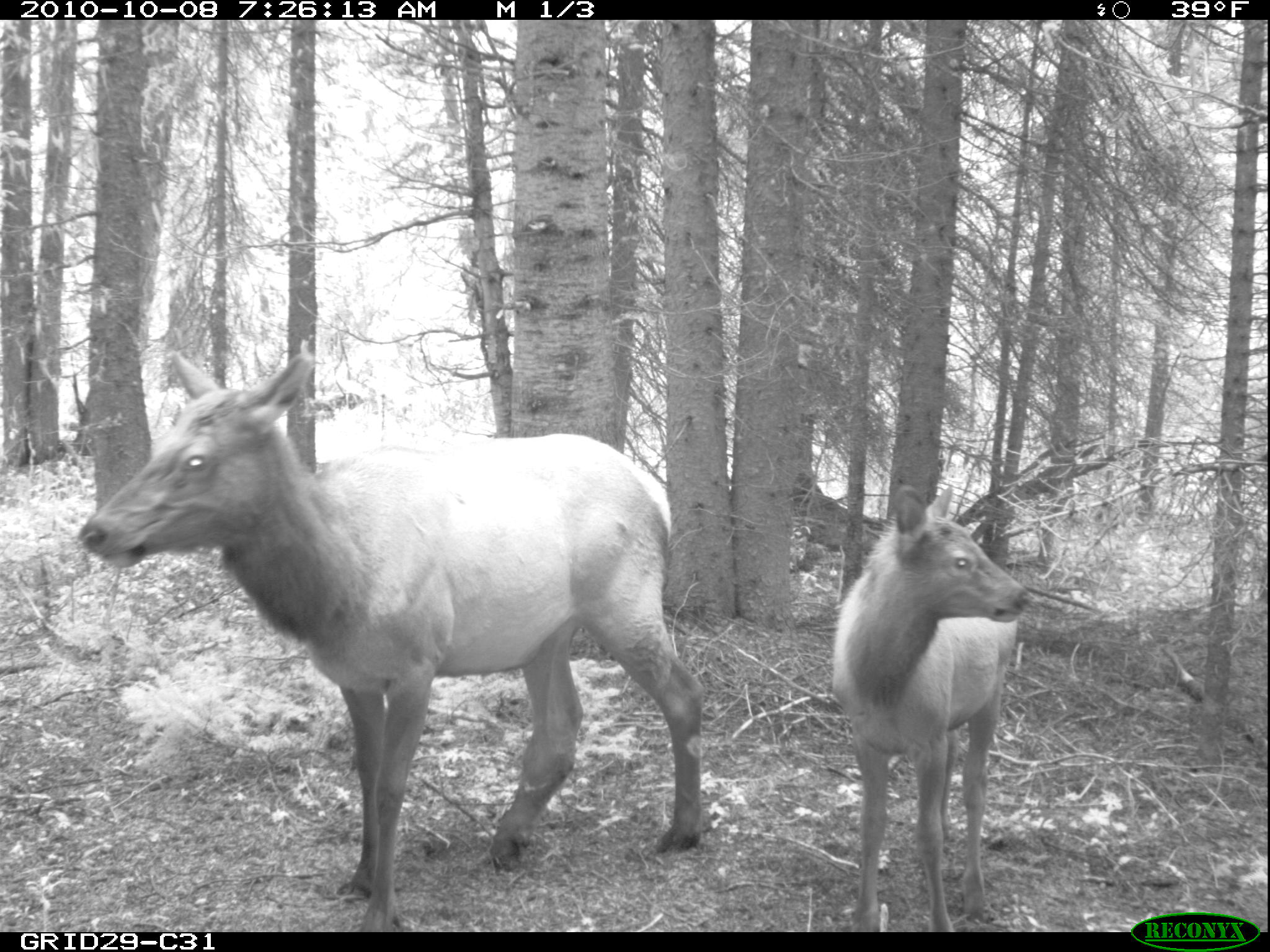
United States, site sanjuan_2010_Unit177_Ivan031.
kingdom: Animalia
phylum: Chordata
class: Mammalia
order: Artiodactyla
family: Cervidae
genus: Cervus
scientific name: Cervus elaphus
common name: red deer